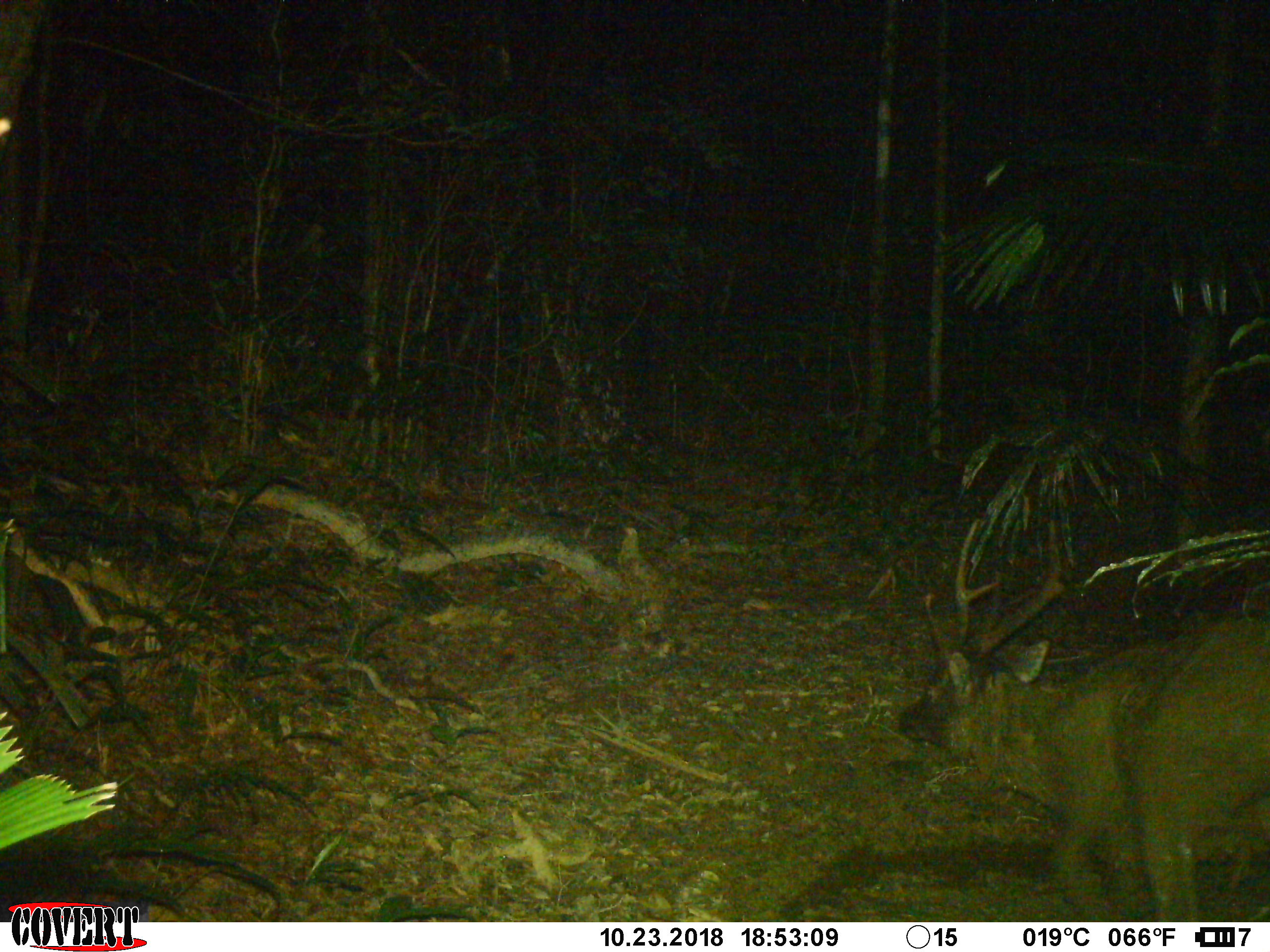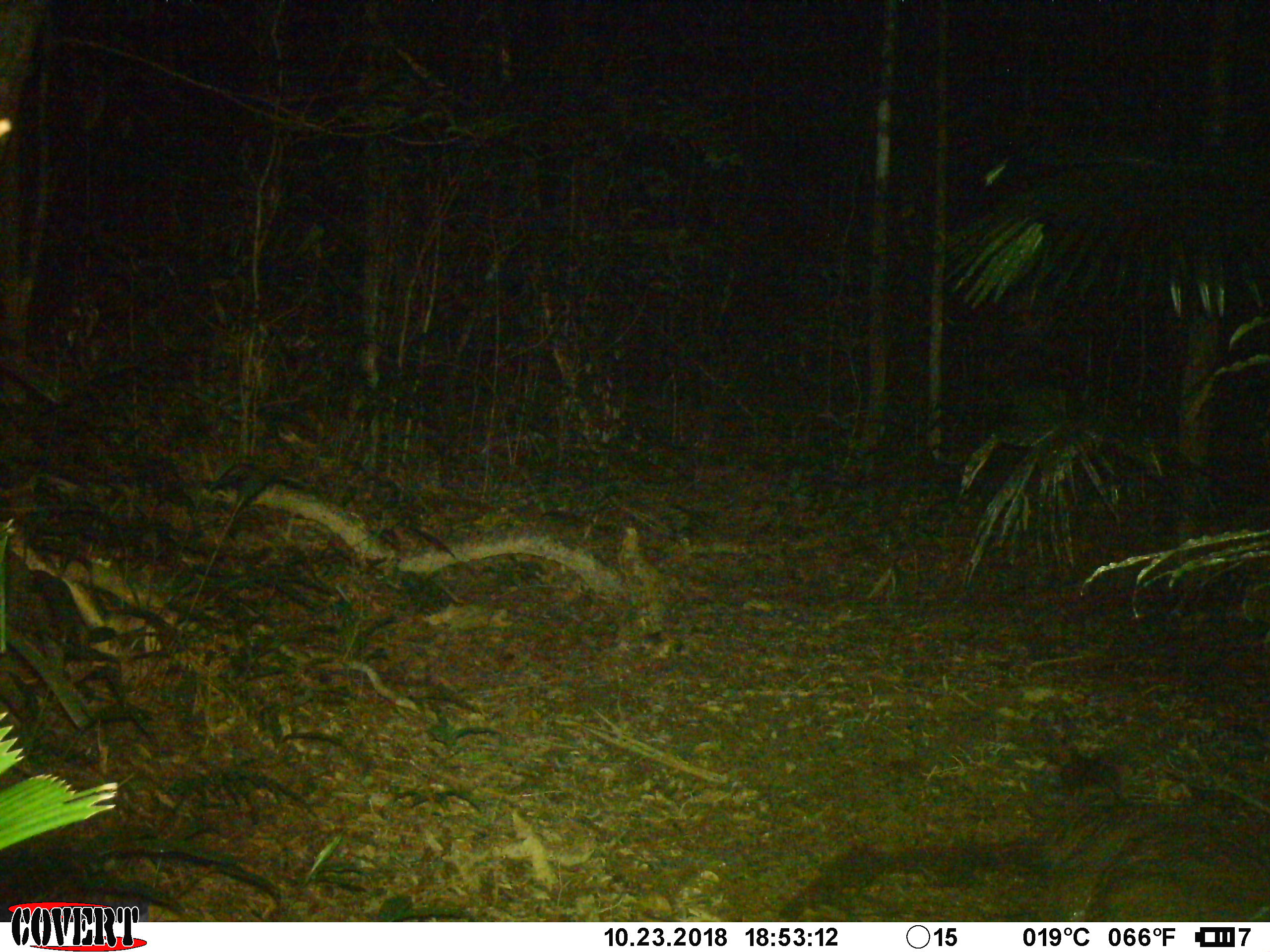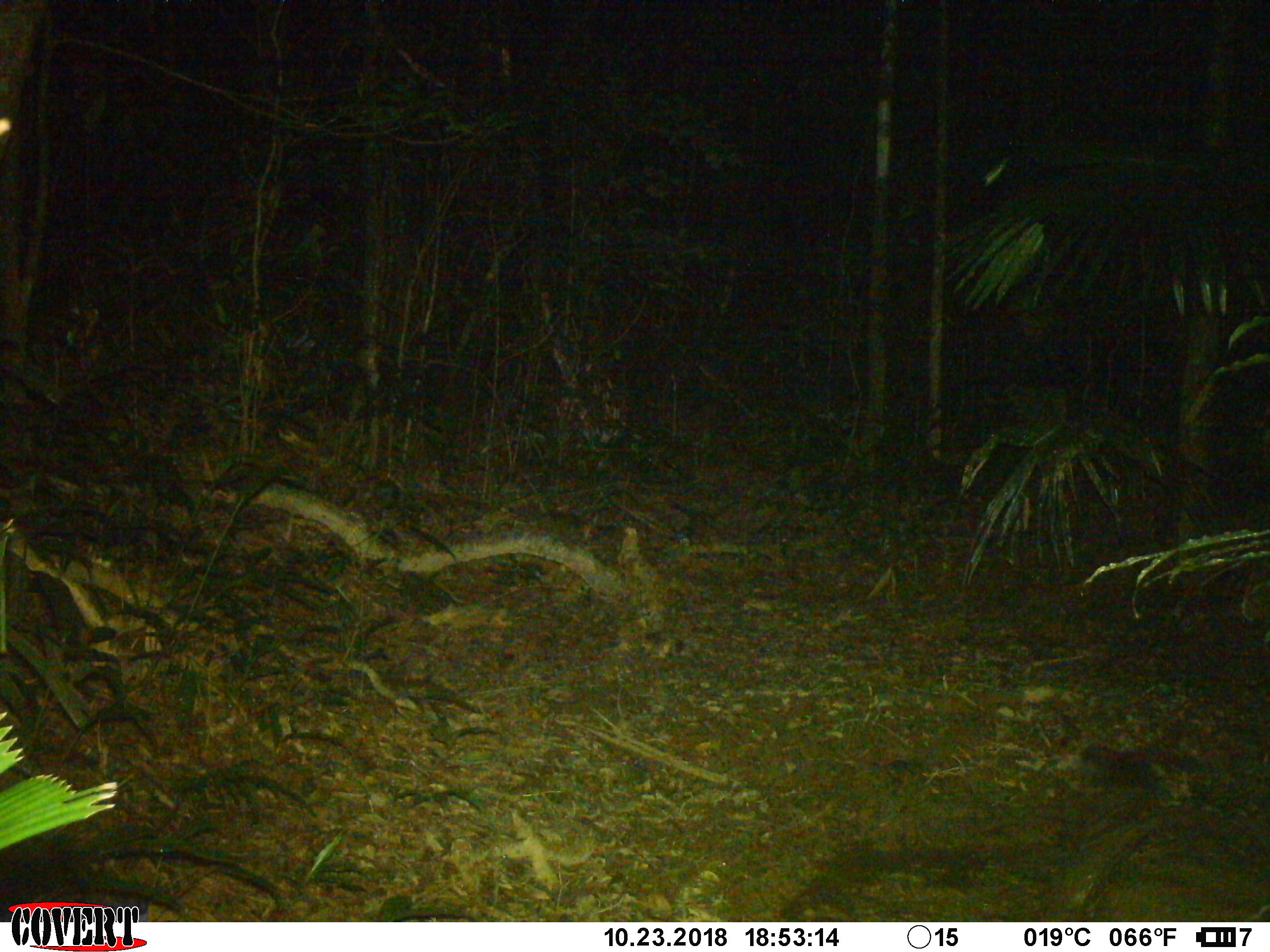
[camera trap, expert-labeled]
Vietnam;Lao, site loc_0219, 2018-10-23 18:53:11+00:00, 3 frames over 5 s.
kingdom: Animalia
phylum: Chordata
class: Mammalia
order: Artiodactyla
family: Cervidae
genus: Rusa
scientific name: Rusa unicolor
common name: sambar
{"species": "sambar (Rusa unicolor)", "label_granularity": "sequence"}